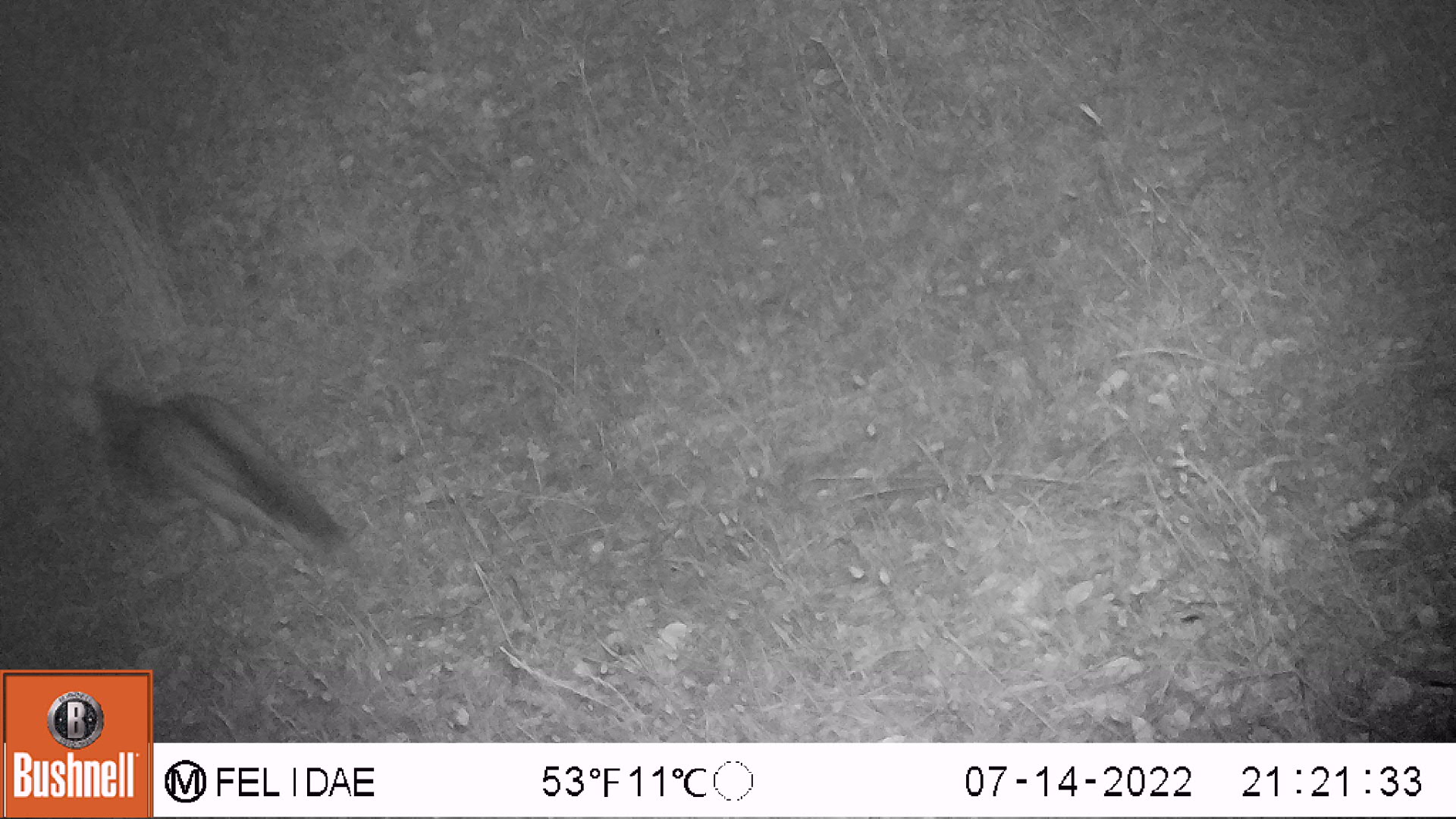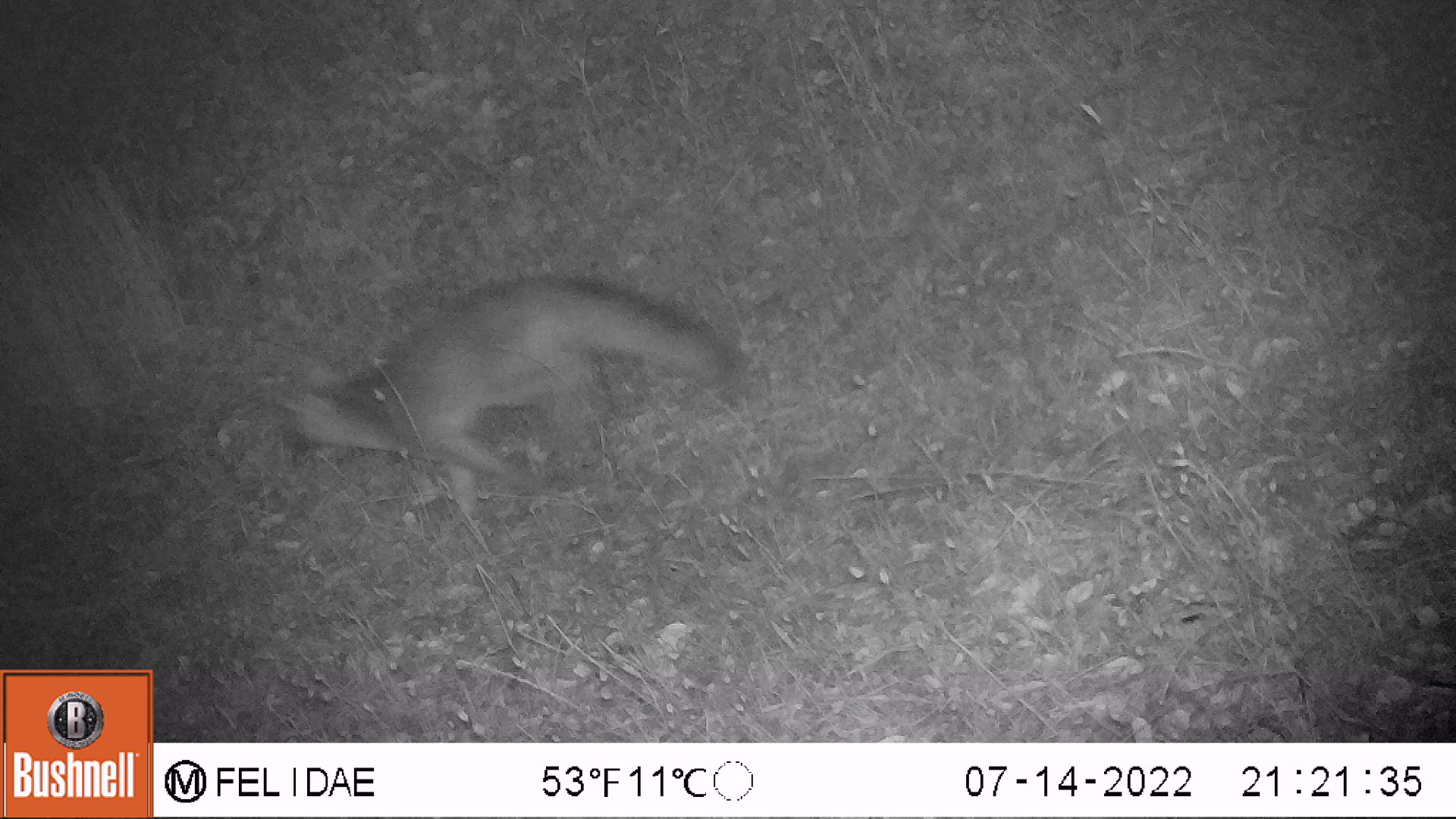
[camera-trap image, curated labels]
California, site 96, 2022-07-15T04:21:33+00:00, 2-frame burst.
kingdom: Animalia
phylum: Chordata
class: Mammalia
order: Carnivora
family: Canidae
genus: Urocyon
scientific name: Urocyon cinereoargenteus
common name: gray fox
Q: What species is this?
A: Gray fox (Urocyon cinereoargenteus).